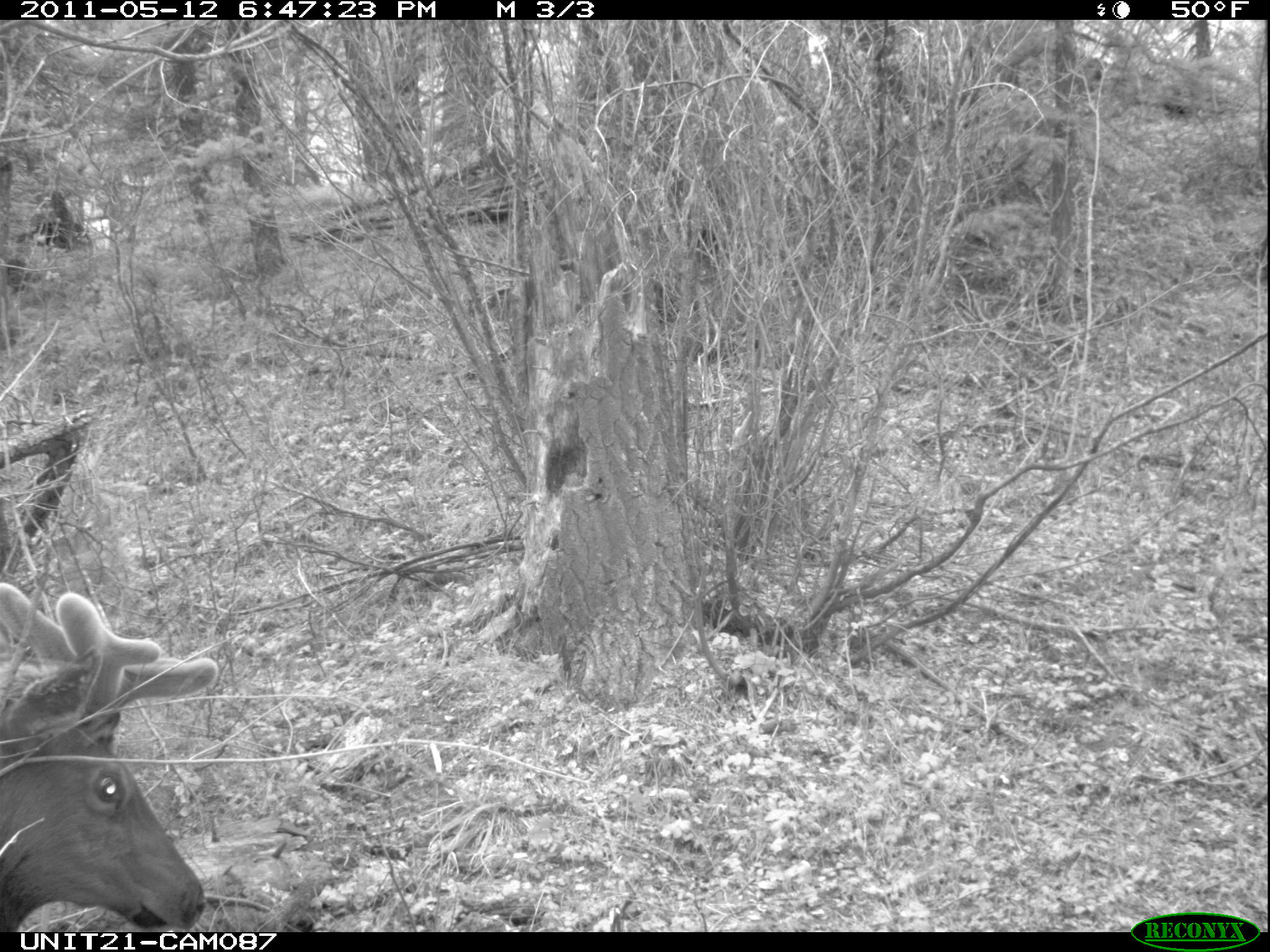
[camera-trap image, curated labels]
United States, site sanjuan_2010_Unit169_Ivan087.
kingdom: Animalia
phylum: Chordata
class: Mammalia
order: Artiodactyla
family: Cervidae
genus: Cervus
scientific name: Cervus elaphus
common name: red deer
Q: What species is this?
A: Cervus elaphus (red deer).